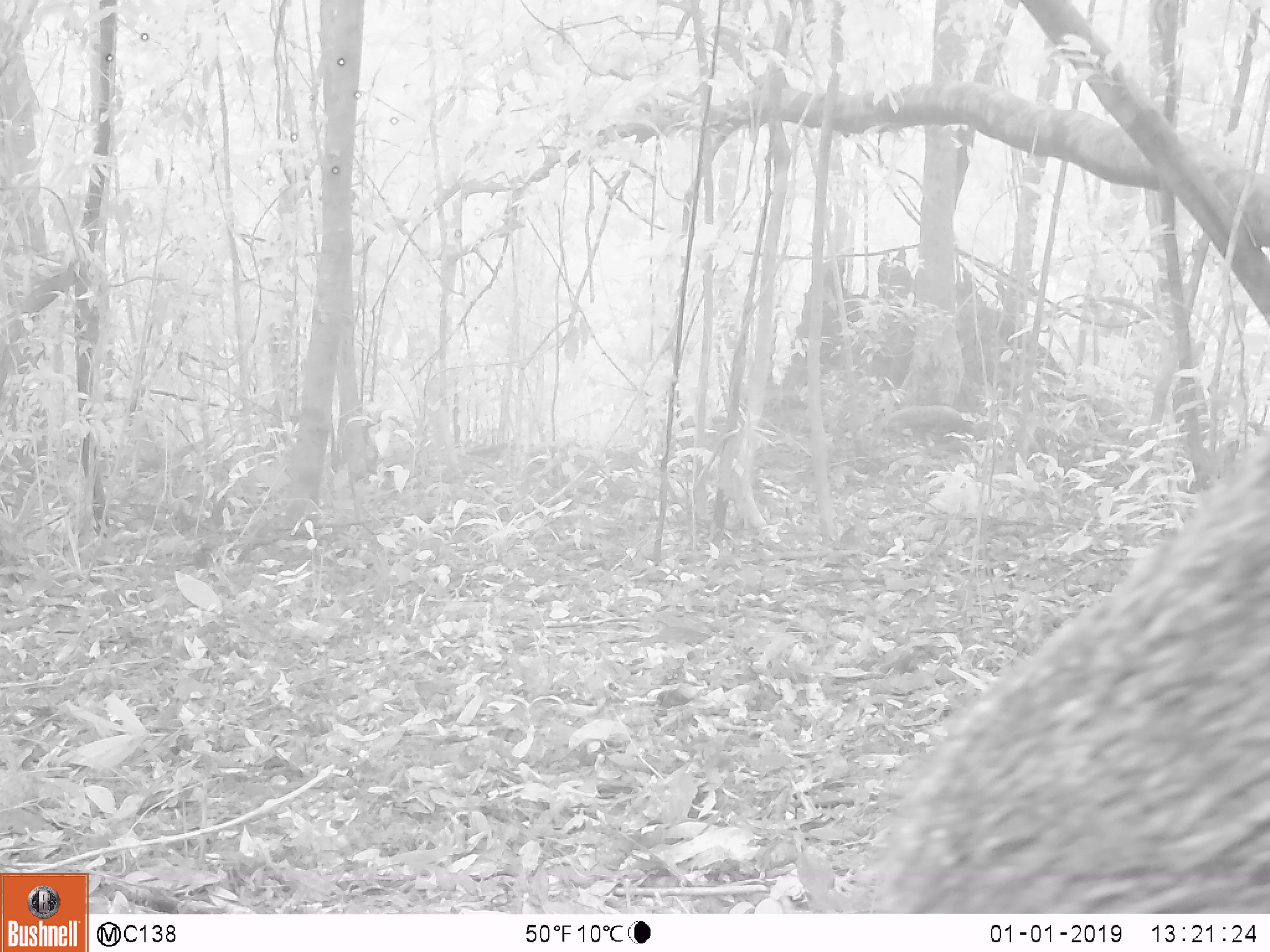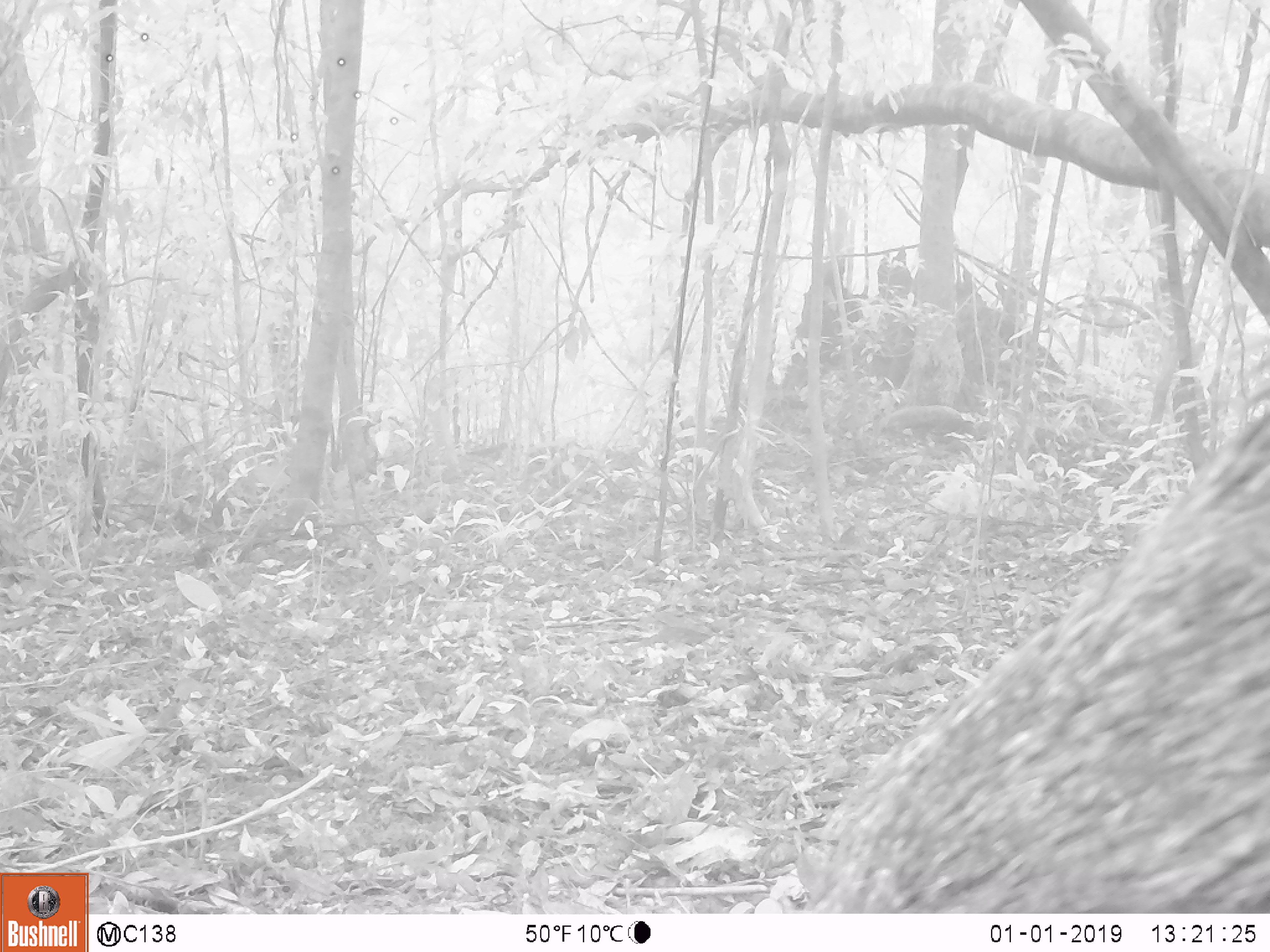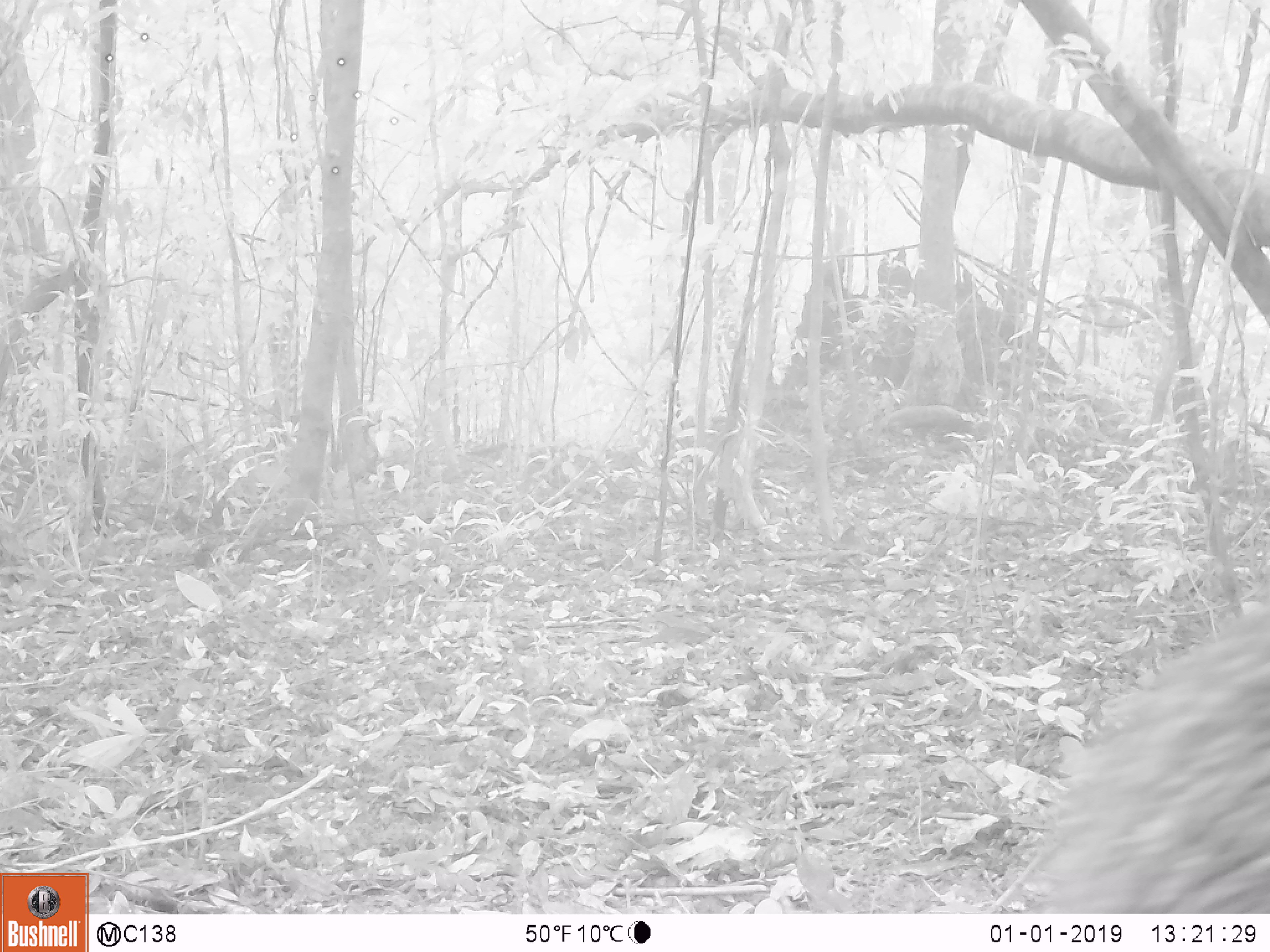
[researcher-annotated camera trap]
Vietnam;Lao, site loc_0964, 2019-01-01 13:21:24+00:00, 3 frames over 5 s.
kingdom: Animalia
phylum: Chordata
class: Mammalia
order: Artiodactyla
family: Suidae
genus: Sus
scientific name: Sus scrofa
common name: eurasian wild pig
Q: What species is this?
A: Eurasian wild pig (Sus scrofa).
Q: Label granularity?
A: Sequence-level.